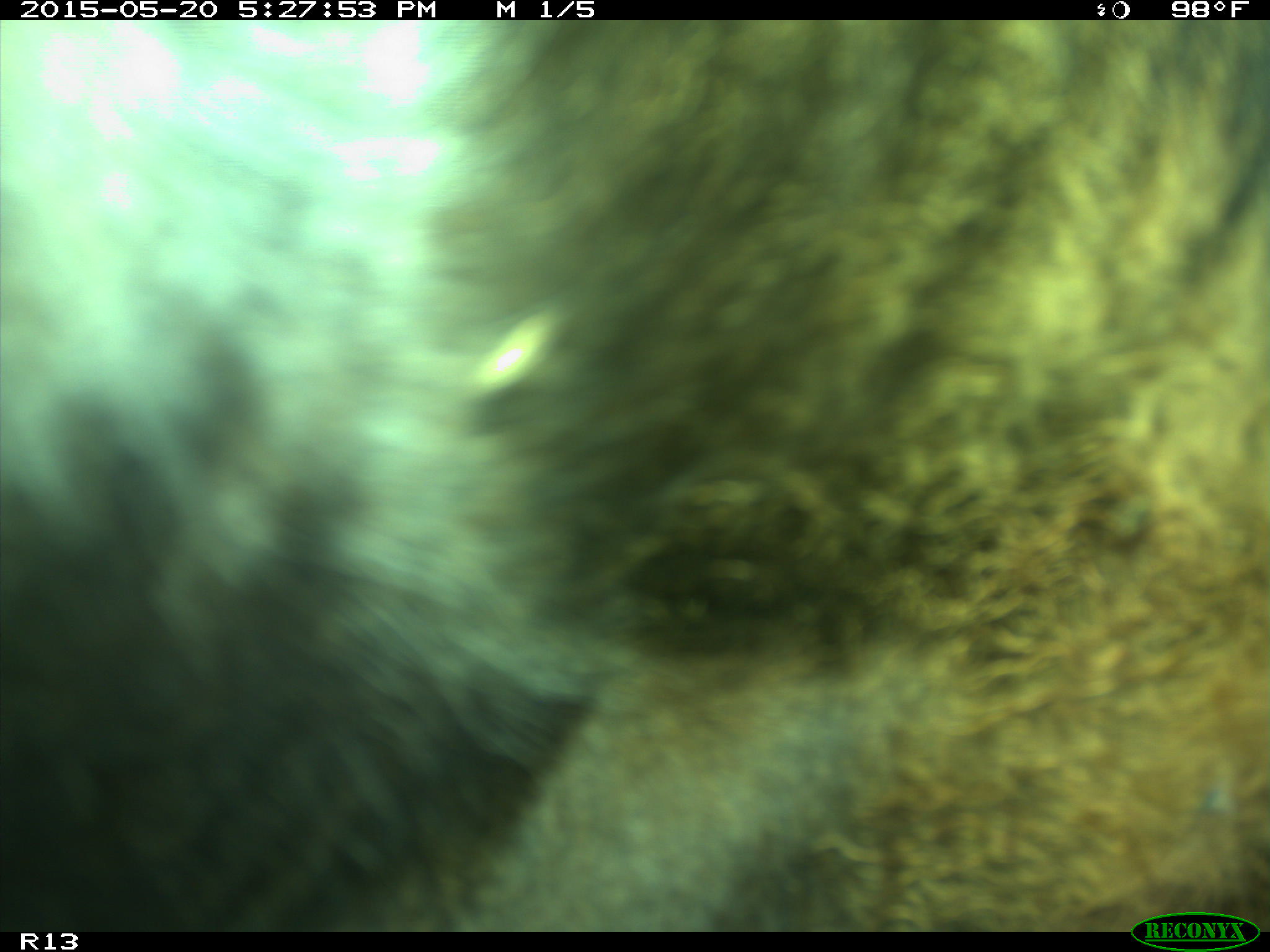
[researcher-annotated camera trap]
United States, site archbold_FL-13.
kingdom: Animalia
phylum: Chordata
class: Mammalia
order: Artiodactyla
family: Bovidae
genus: Bos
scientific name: Bos taurus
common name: domestic cow